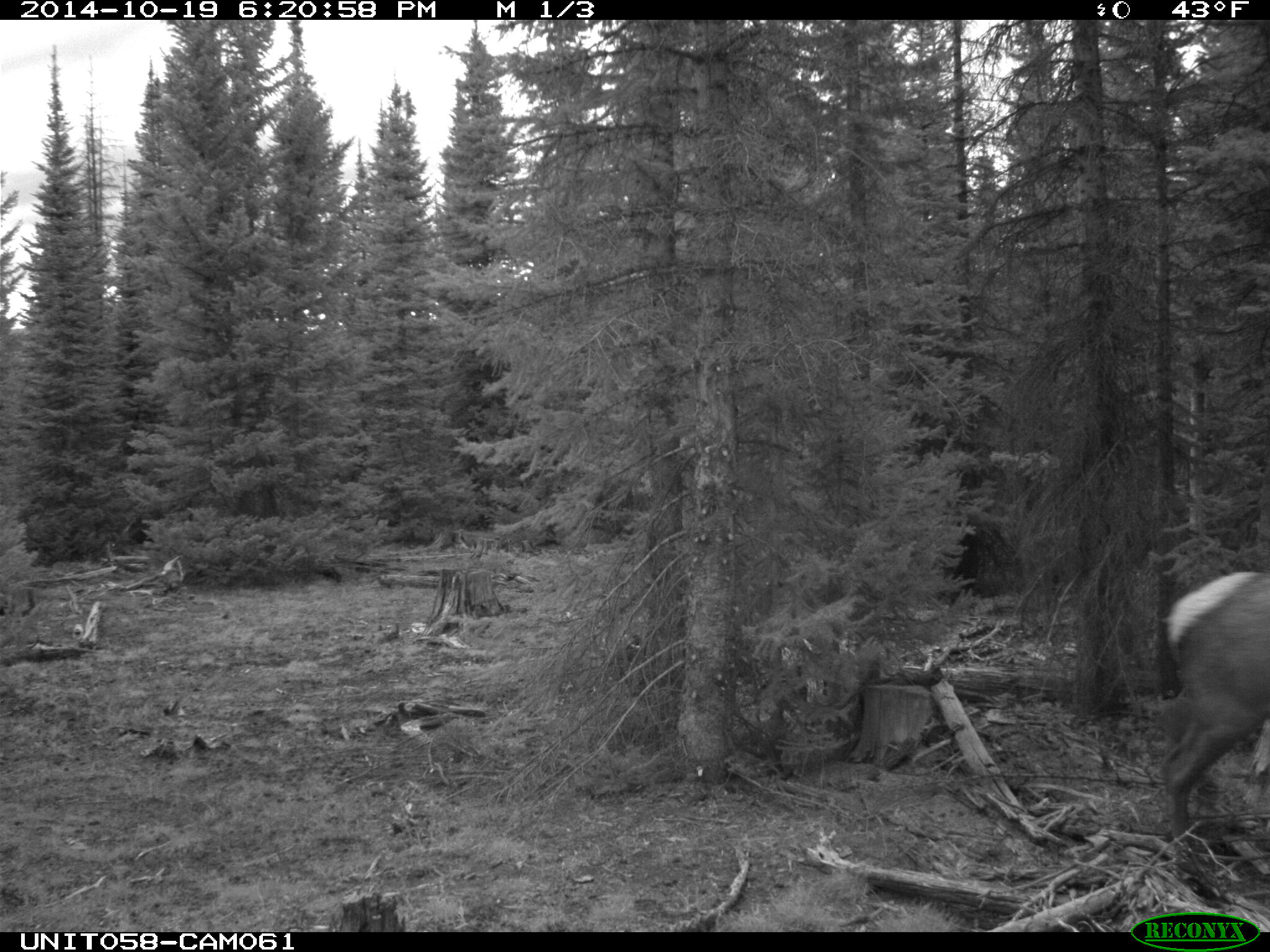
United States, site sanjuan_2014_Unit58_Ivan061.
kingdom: Animalia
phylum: Chordata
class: Mammalia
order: Artiodactyla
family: Cervidae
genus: Cervus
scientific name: Cervus elaphus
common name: red deer